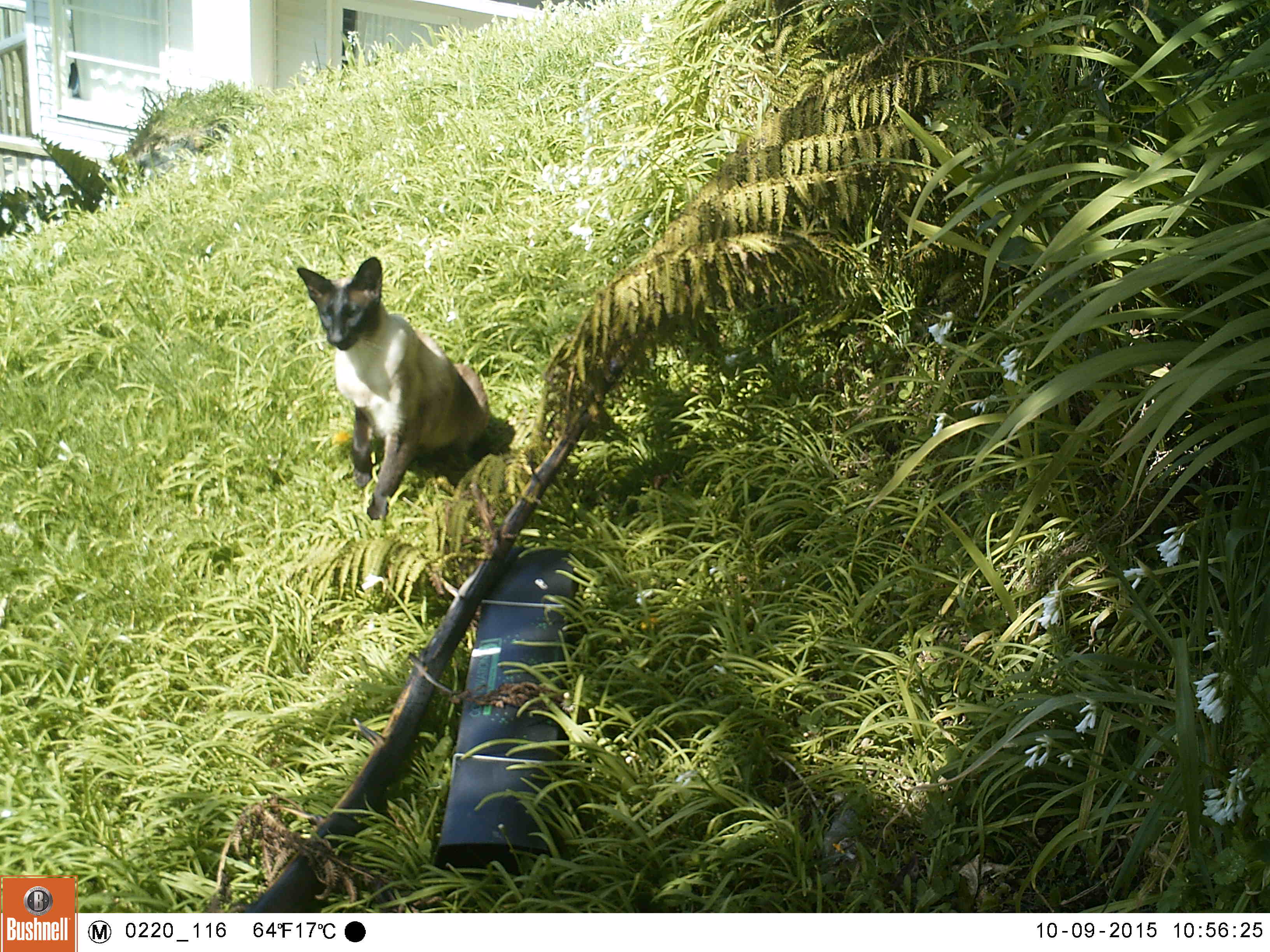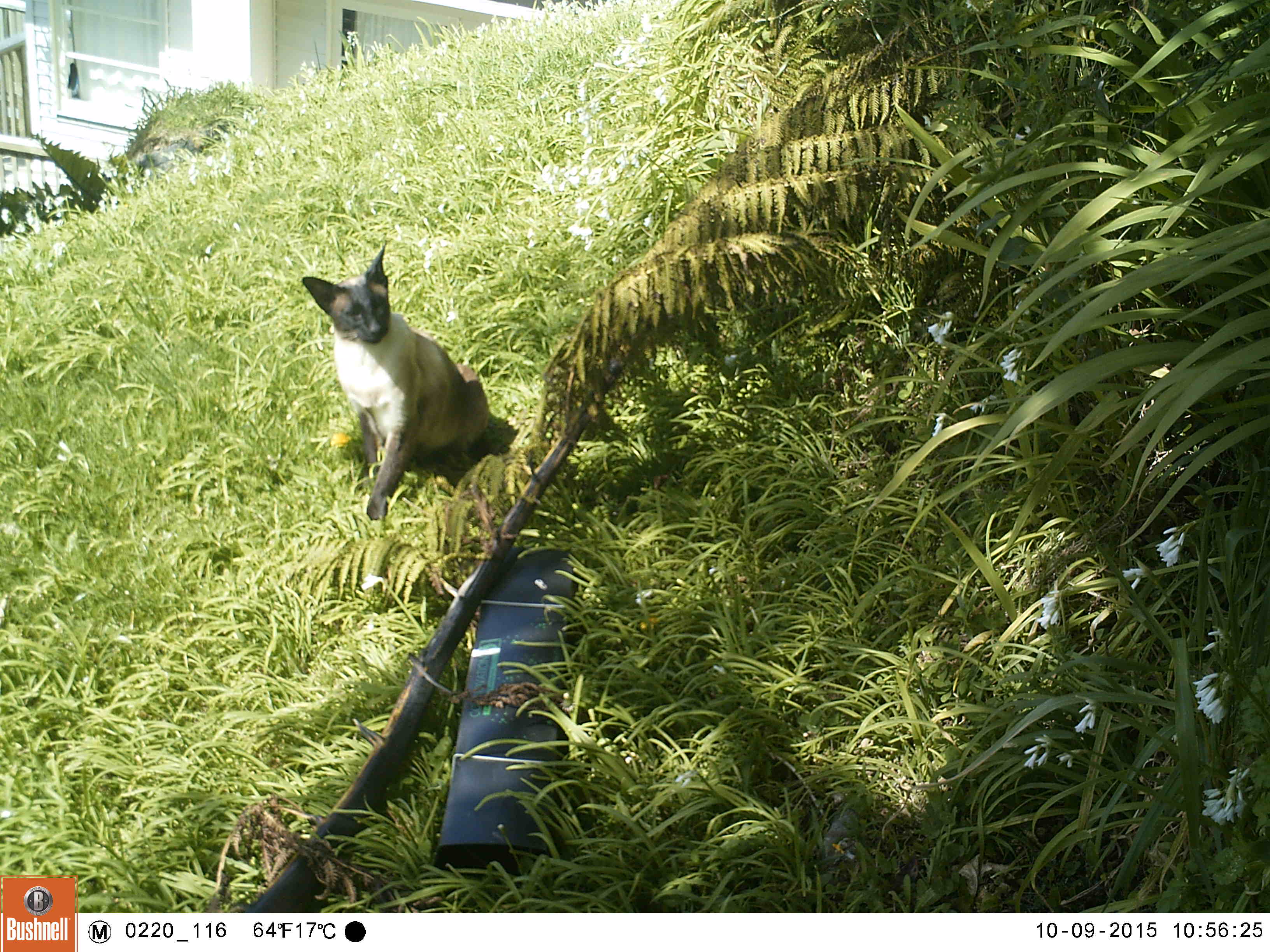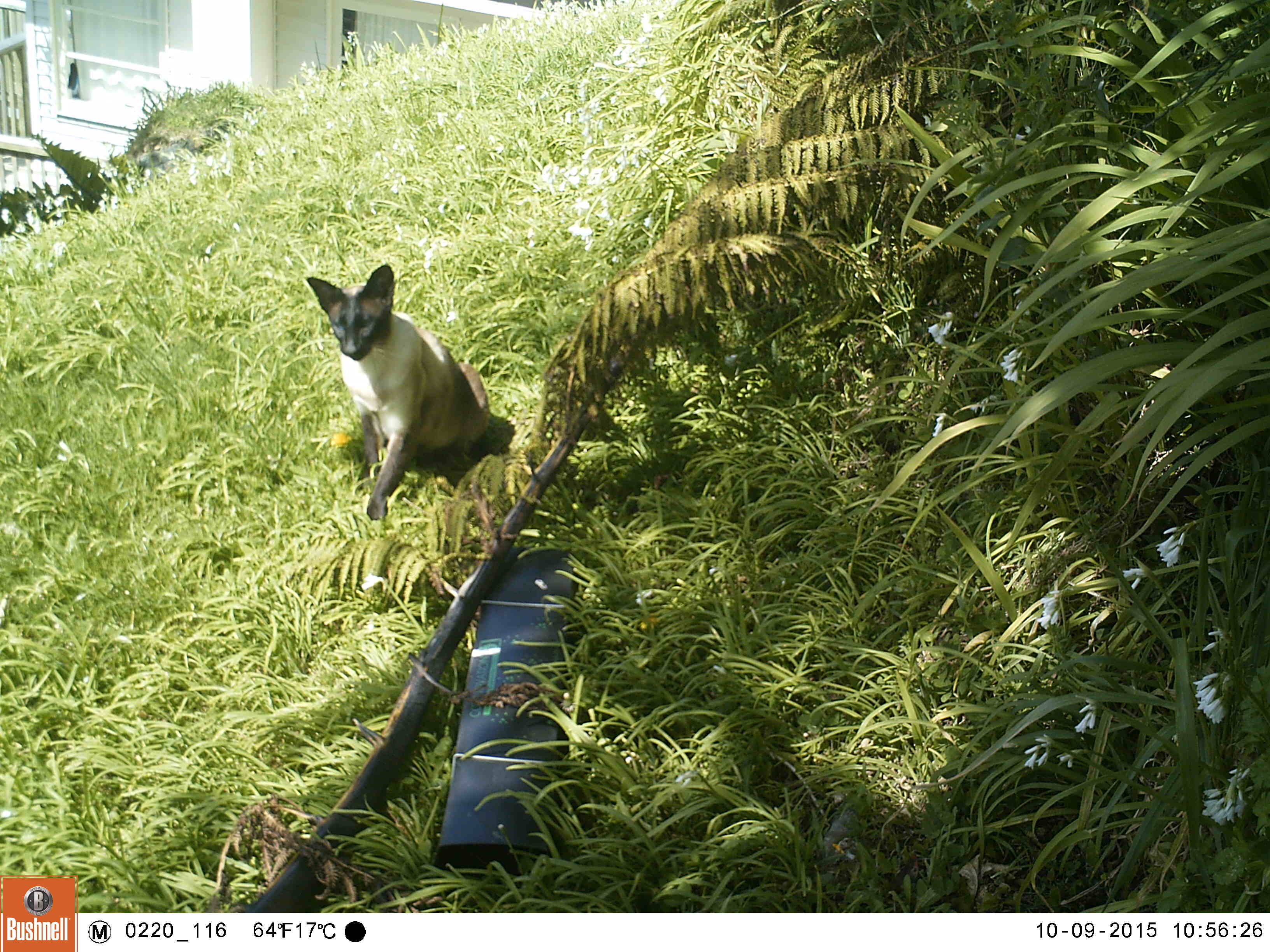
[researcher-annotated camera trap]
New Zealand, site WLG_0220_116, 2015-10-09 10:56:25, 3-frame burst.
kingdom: Animalia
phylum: Chordata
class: Mammalia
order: Carnivora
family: Felidae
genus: Felis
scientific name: Felis catus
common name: domestic cat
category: cat